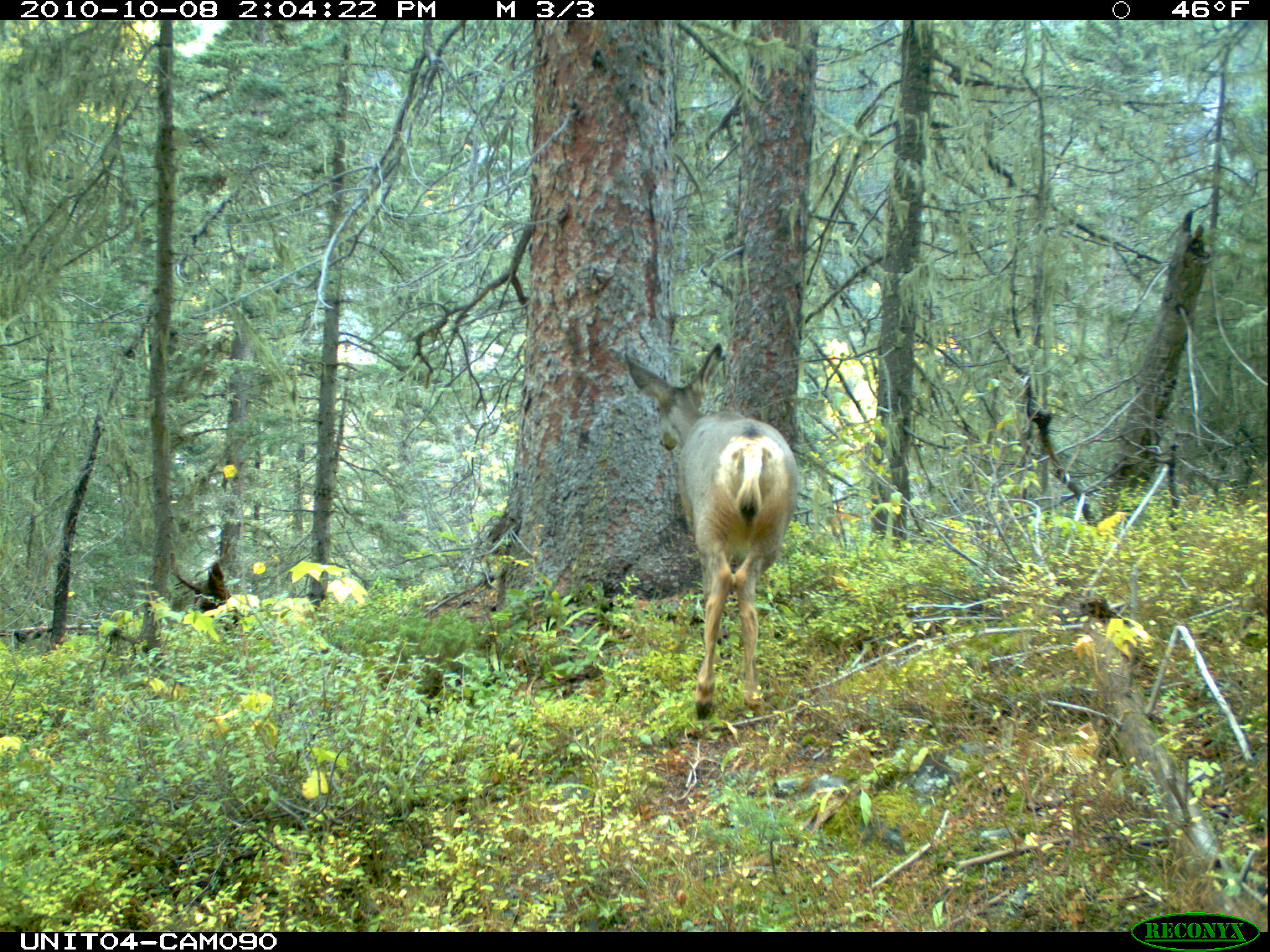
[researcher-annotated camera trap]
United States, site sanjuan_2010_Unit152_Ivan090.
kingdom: Animalia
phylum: Chordata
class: Mammalia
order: Artiodactyla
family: Cervidae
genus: Odocoileus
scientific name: Odocoileus hemionus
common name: mule deer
Odocoileus hemionus (mule deer).